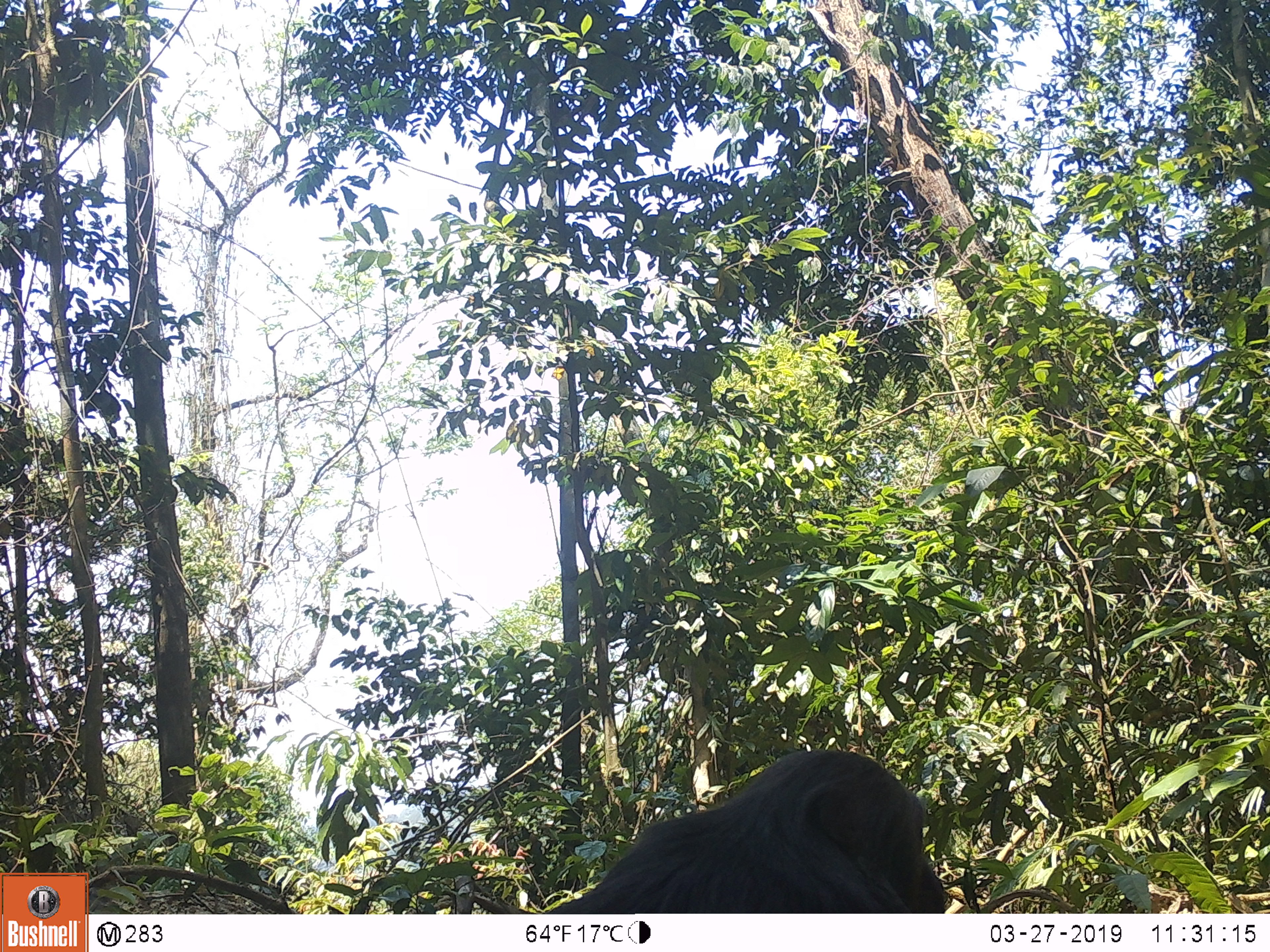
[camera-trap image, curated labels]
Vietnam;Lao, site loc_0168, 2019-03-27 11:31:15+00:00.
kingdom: Animalia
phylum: Chordata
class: Mammalia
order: Primates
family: Cercopithecidae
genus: Macaca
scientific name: Macaca arctoides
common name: stump-tailed macaque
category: stump tailed macaque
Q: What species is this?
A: Stump tailed macaque (stump-tailed macaque) (Macaca arctoides).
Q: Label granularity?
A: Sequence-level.